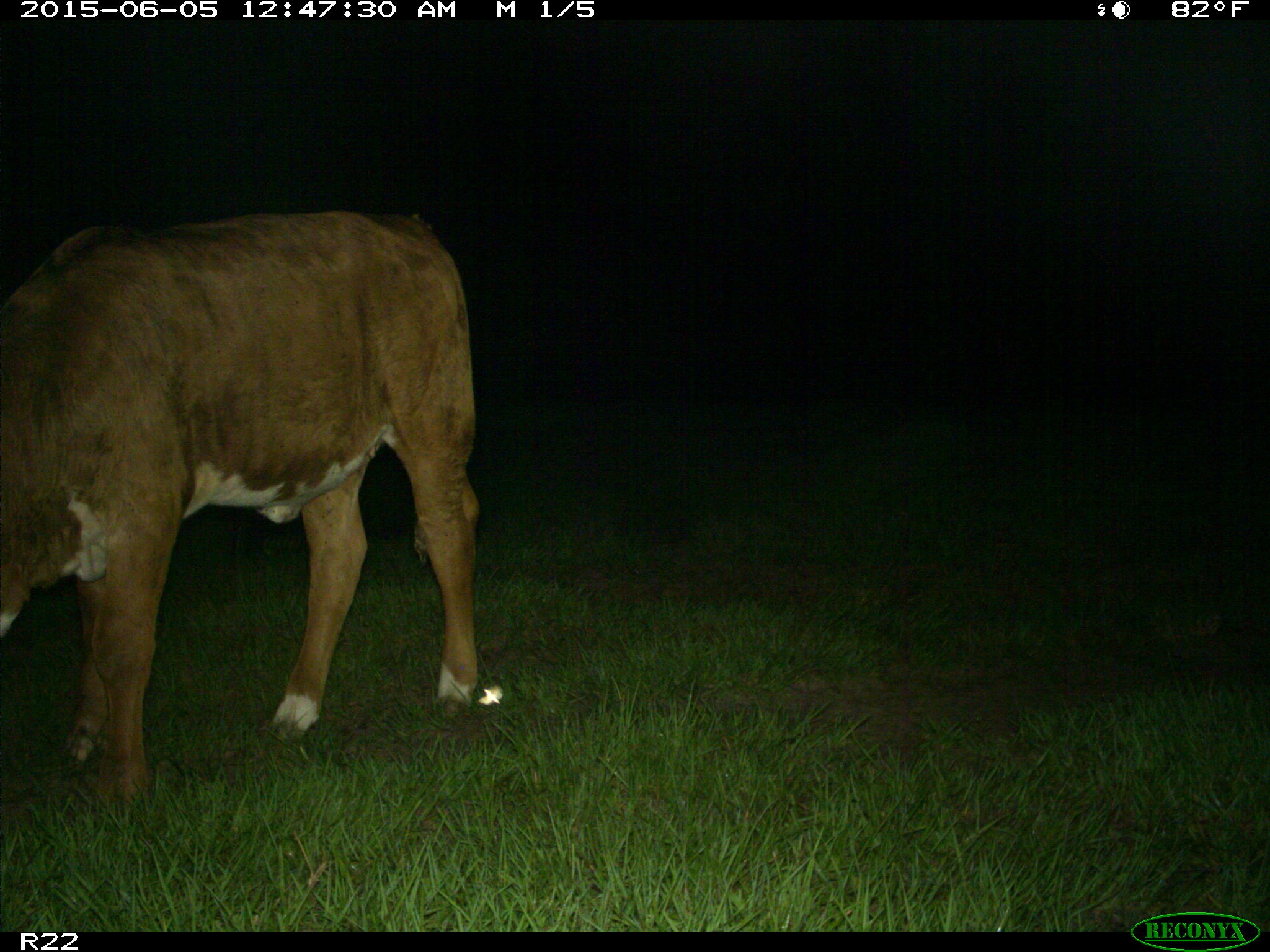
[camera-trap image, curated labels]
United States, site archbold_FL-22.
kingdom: Animalia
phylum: Chordata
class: Mammalia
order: Artiodactyla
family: Bovidae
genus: Bos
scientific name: Bos taurus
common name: domestic cow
Bos taurus (domestic cow).